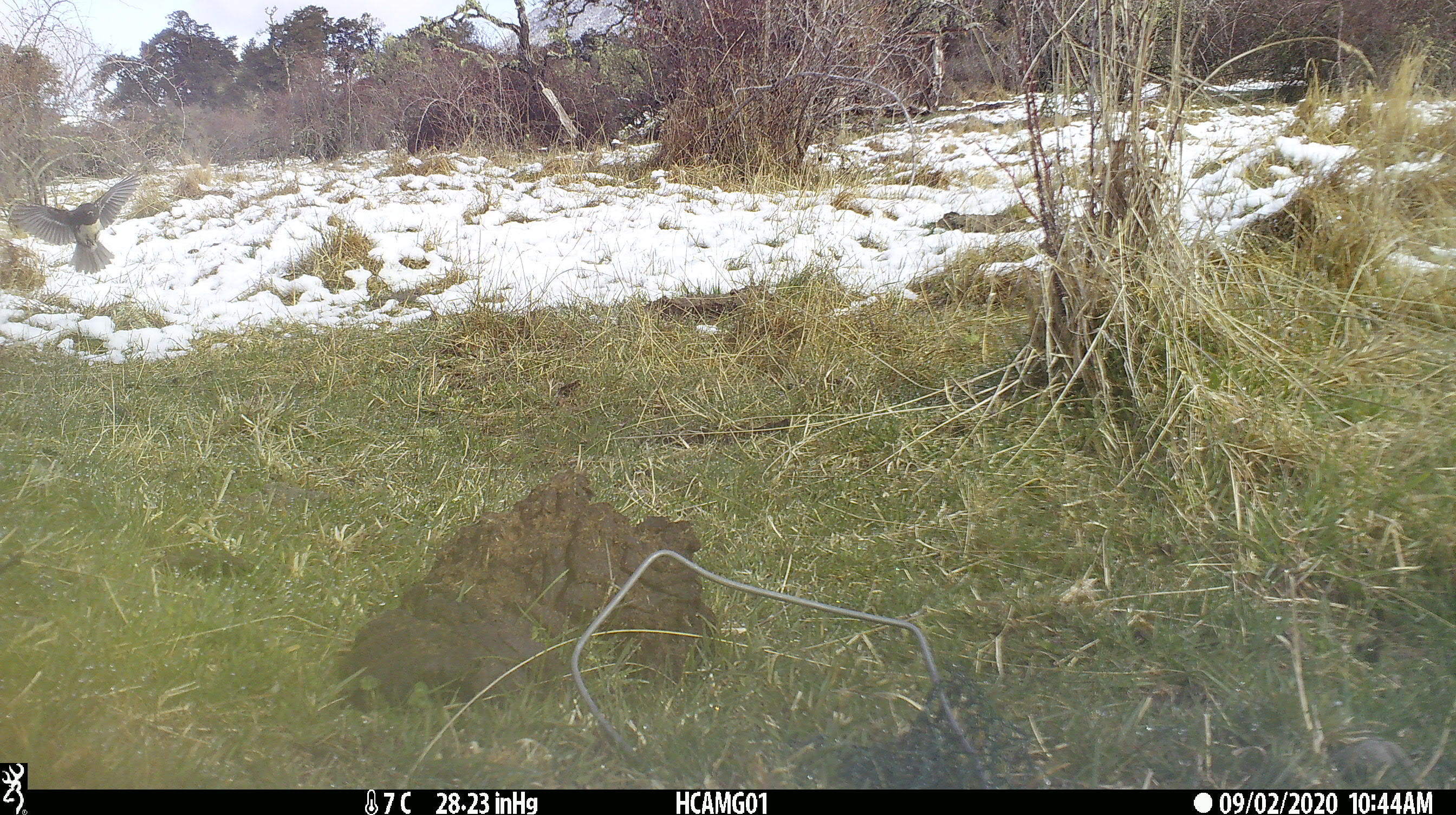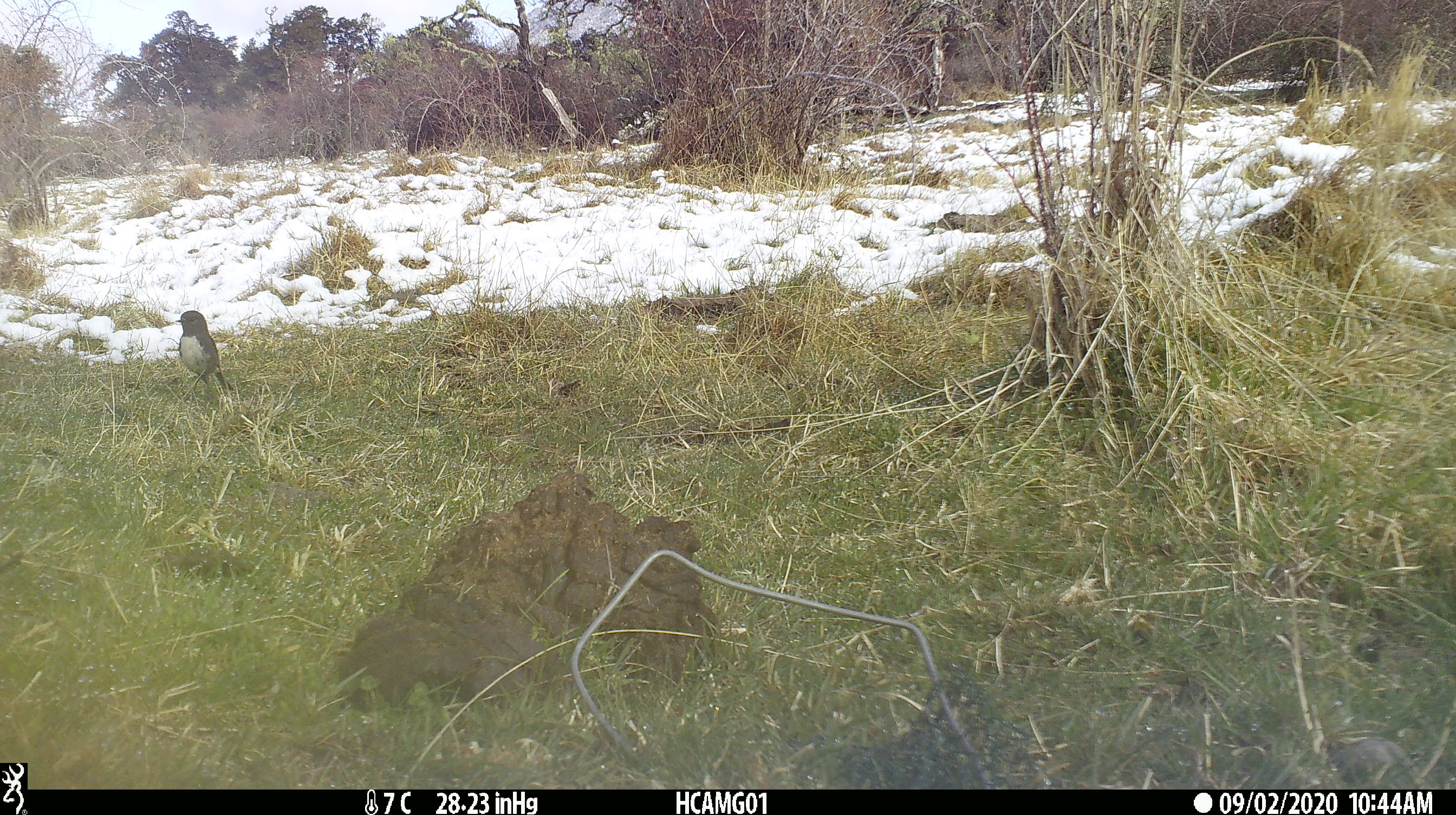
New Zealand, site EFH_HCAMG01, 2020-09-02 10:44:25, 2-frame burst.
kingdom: Animalia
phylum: Chordata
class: Aves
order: Passeriformes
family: Petroicidae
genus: Petroica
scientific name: Petroica australis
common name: new zealand robin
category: robin